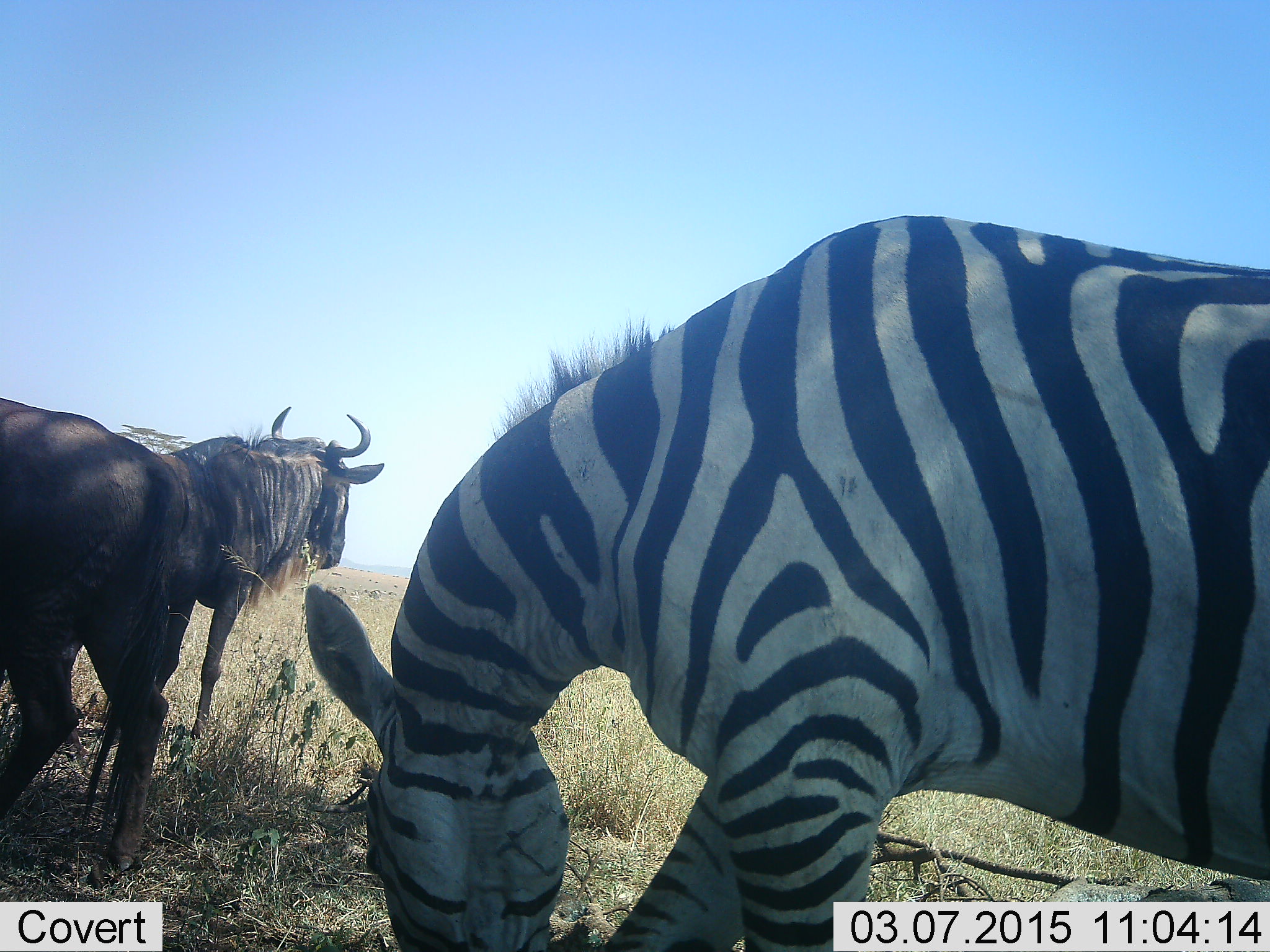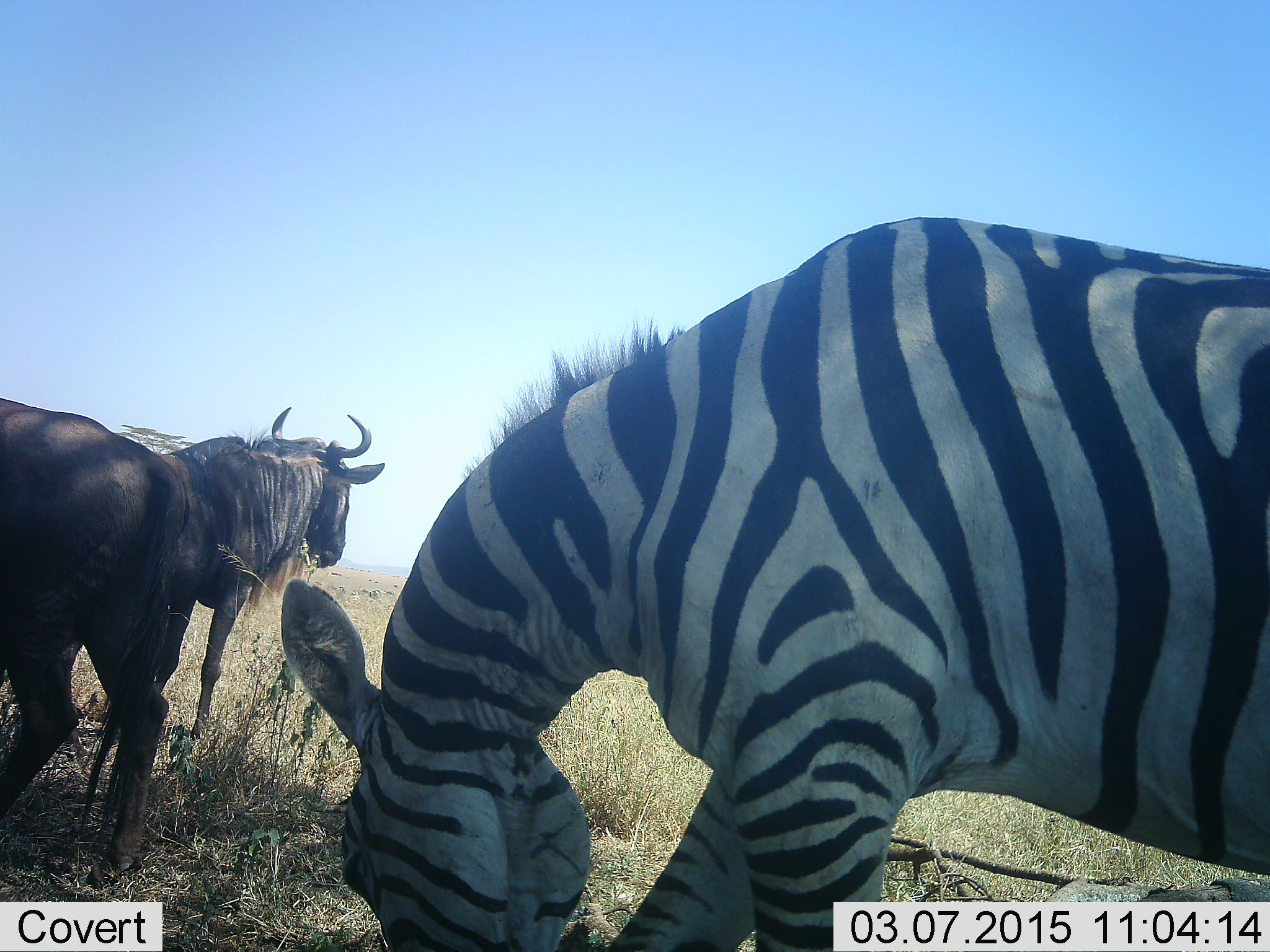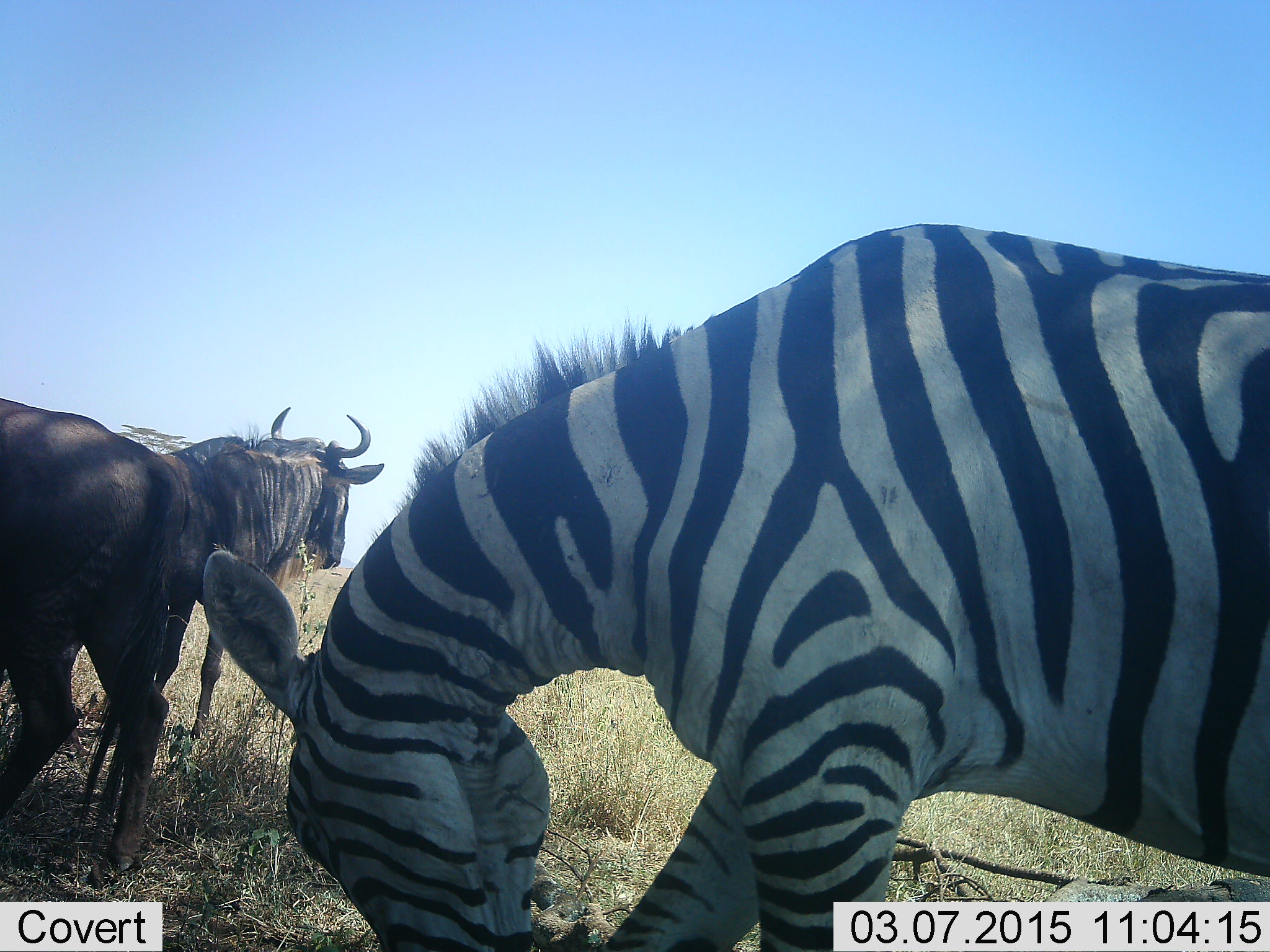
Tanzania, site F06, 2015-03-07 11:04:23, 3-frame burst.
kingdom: Animalia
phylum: Chordata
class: Mammalia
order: Artiodactyla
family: Bovidae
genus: Connochaetes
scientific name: Connochaetes taurinus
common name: blue wildebeest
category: wildebeest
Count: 2.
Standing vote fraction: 100%.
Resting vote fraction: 0%.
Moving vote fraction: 0%.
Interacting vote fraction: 0%.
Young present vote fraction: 0%.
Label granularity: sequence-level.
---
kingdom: Animalia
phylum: Chordata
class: Mammalia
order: Perissodactyla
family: Equidae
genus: Equus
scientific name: Equus quagga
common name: plains zebra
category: zebra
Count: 1.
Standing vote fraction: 10%.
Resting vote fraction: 0%.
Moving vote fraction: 0%.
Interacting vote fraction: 0%.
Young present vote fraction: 0%.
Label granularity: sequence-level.